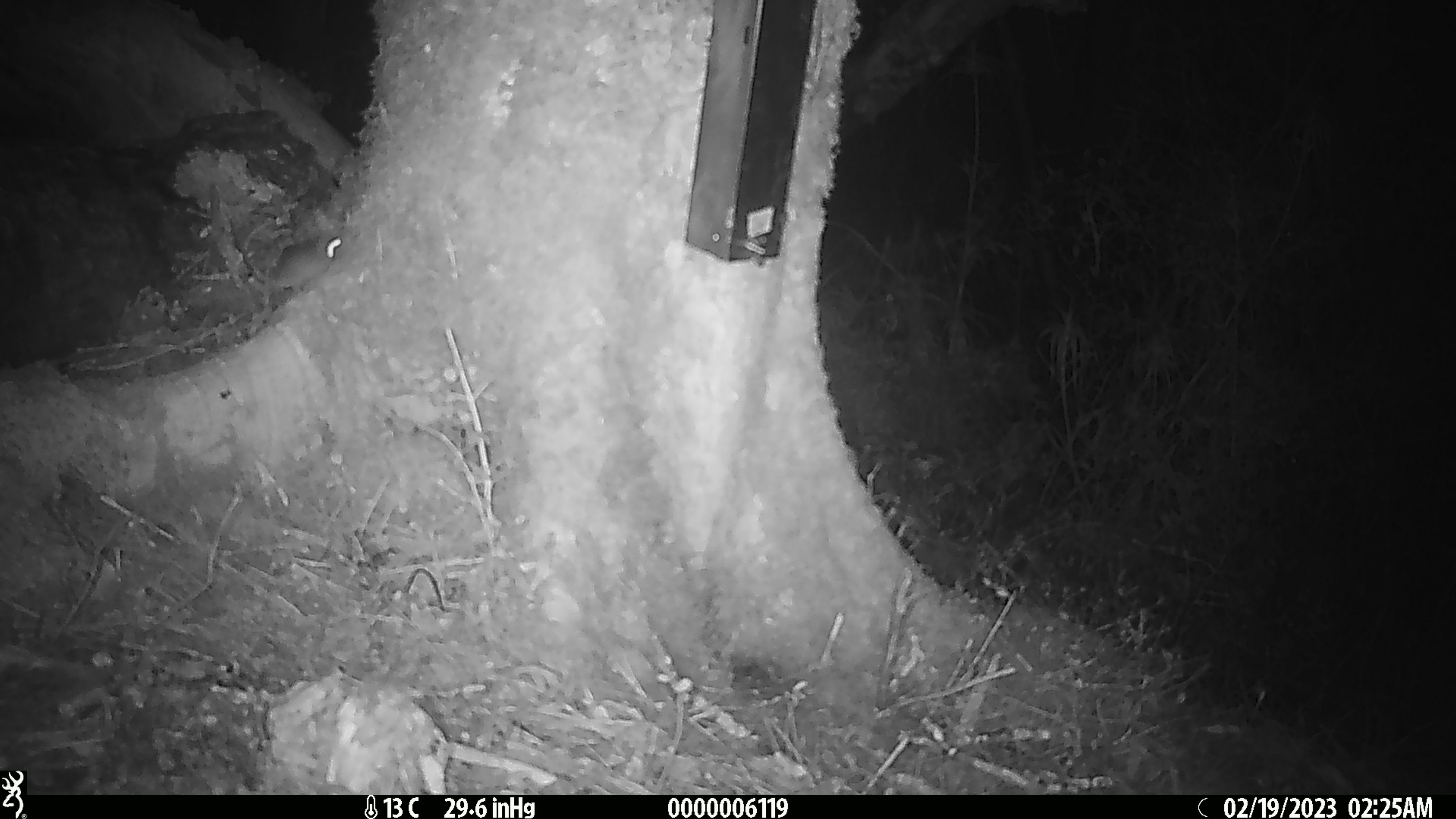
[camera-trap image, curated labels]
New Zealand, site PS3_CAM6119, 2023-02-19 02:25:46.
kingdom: Animalia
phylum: Chordata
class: Mammalia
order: Rodentia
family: Muridae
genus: Mus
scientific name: Mus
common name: mouse